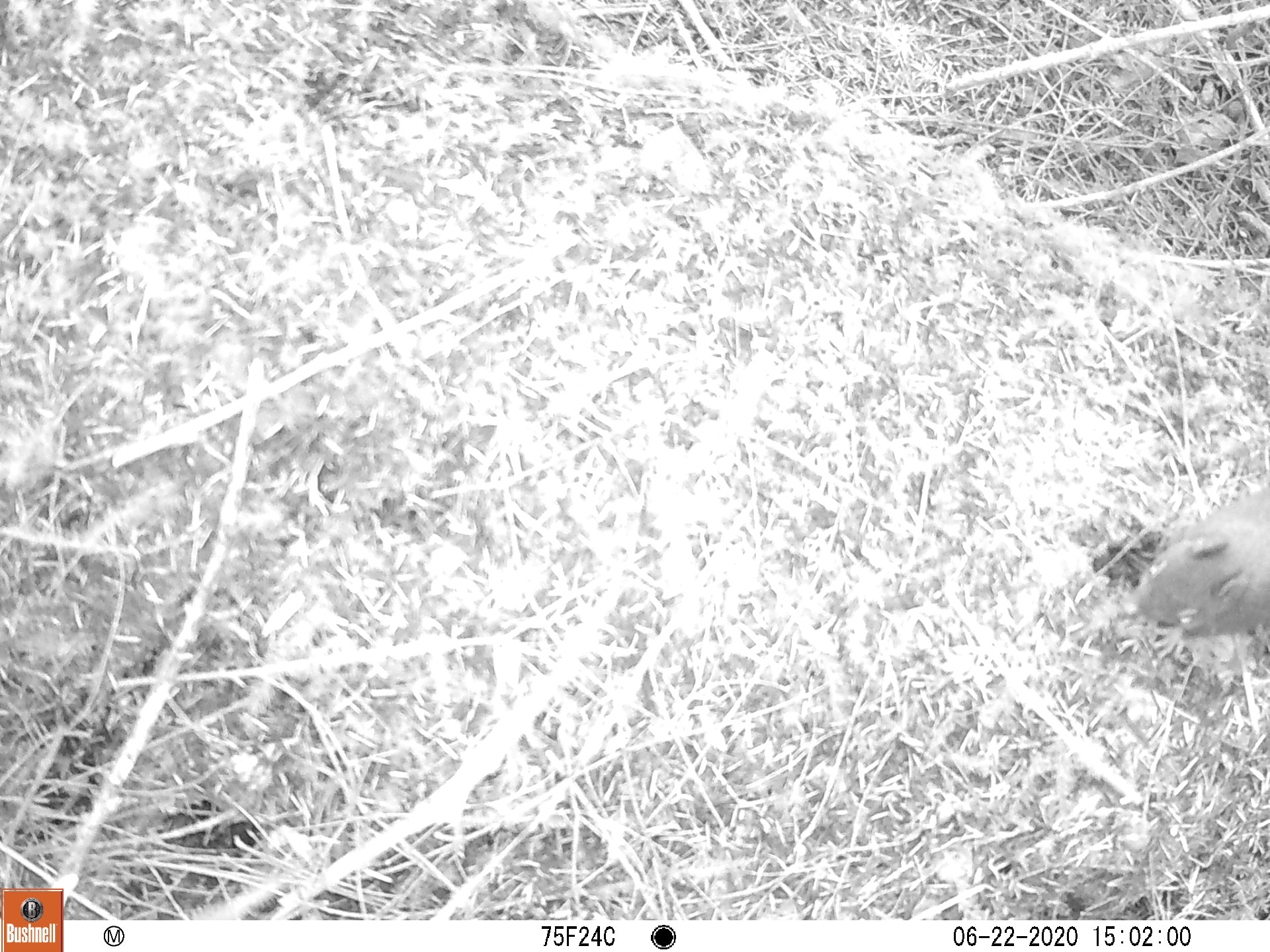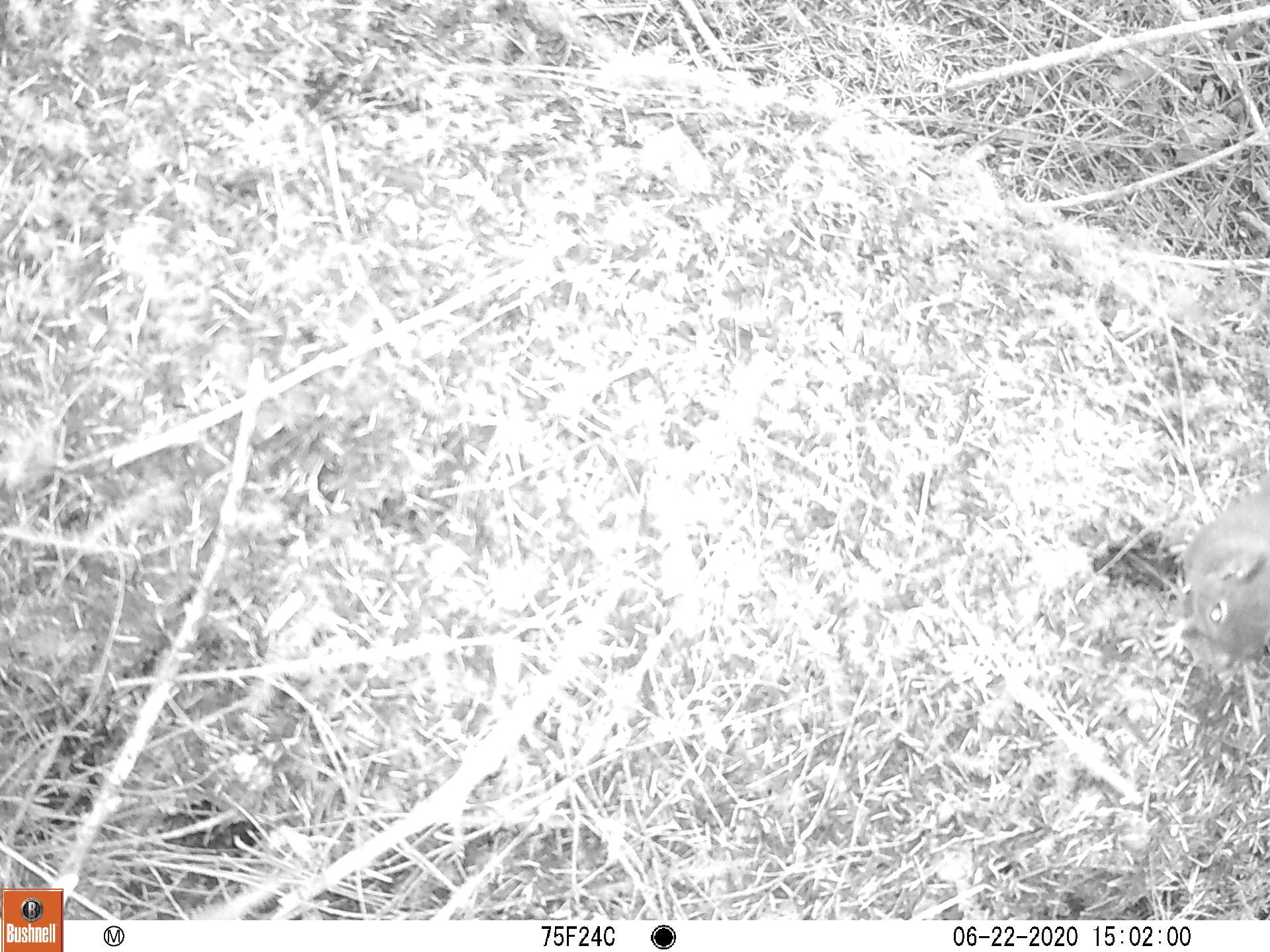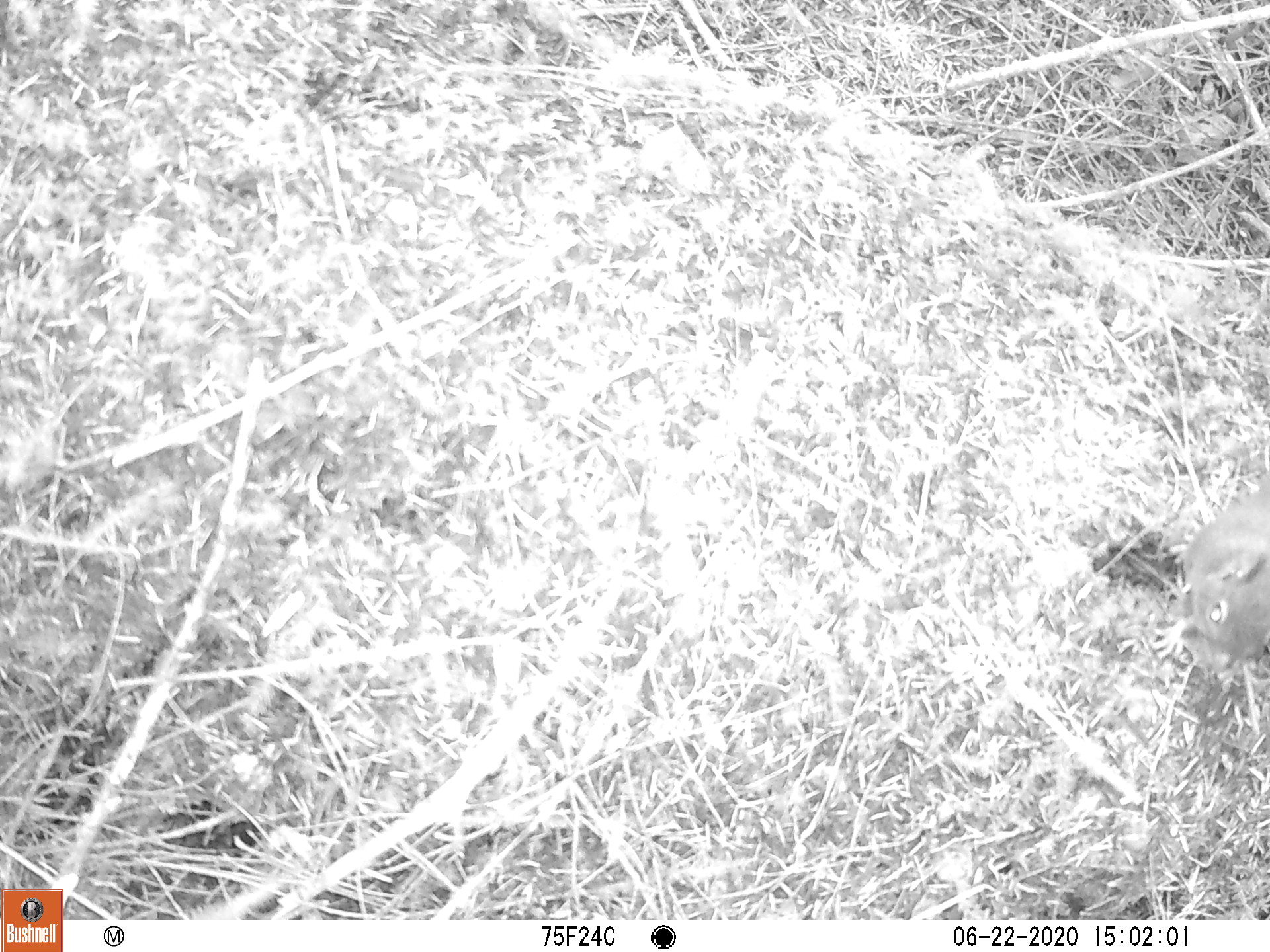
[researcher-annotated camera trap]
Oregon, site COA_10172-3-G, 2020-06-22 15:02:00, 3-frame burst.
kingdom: Animalia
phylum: Chordata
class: Mammalia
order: Rodentia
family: Sciuridae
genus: Tamiasciurus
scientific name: Tamiasciurus douglasii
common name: douglas squirrel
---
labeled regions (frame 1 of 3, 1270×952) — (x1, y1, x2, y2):
douglas squirrel: (1115, 483, 1267, 663)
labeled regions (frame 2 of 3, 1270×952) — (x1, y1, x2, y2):
douglas squirrel: (1158, 494, 1258, 678)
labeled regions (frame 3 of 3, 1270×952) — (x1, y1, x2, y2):
douglas squirrel: (1141, 479, 1264, 684)